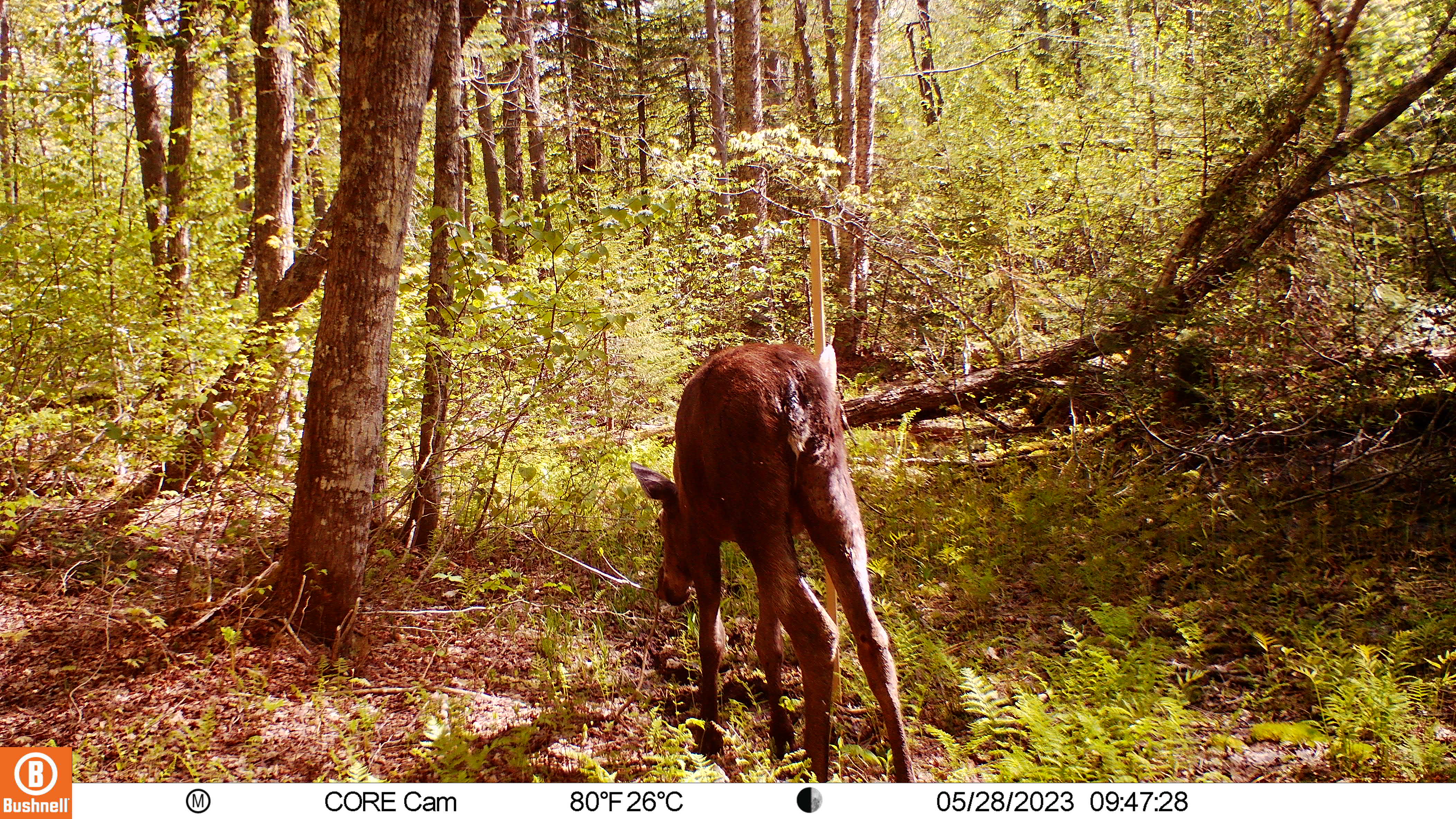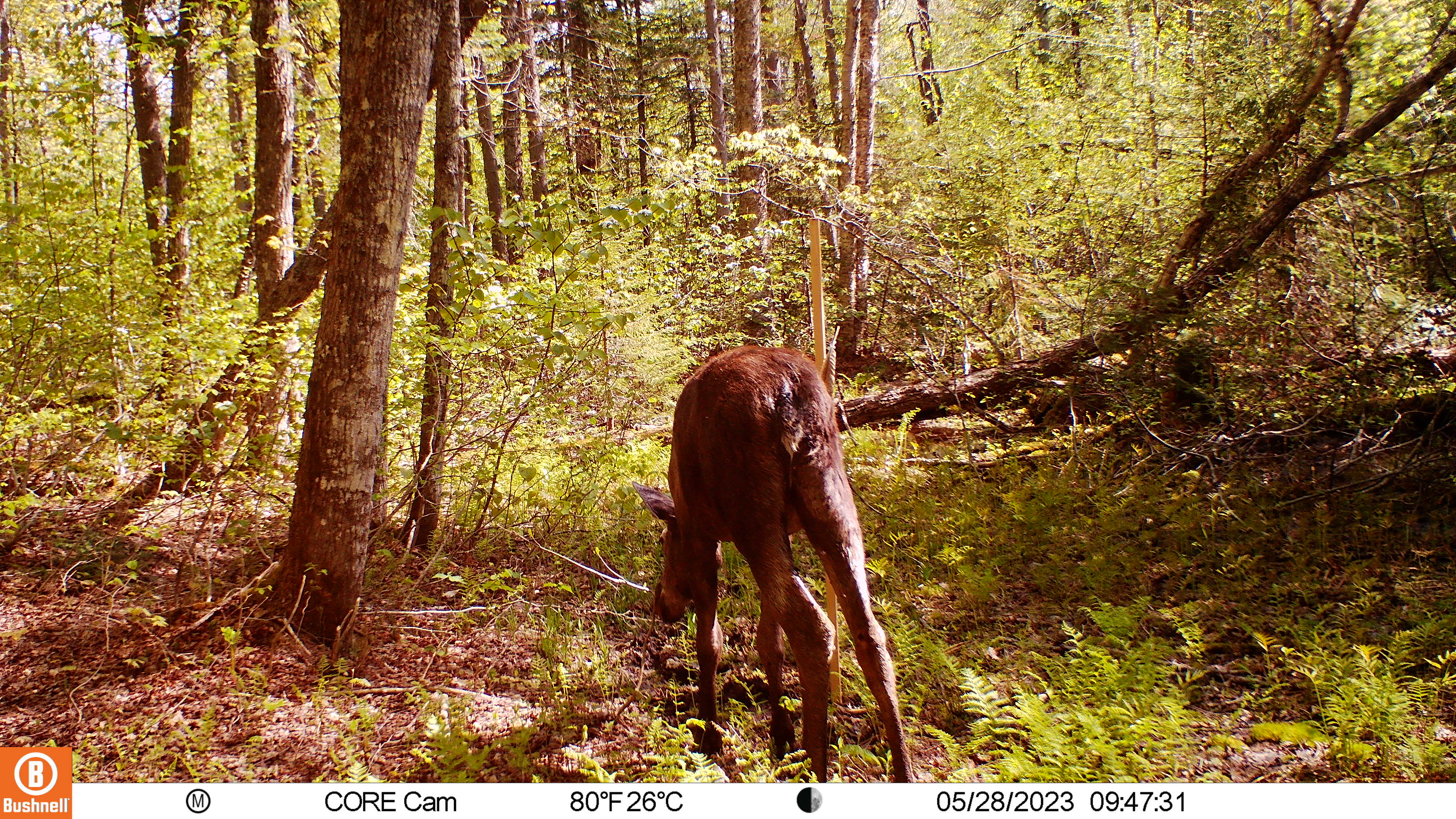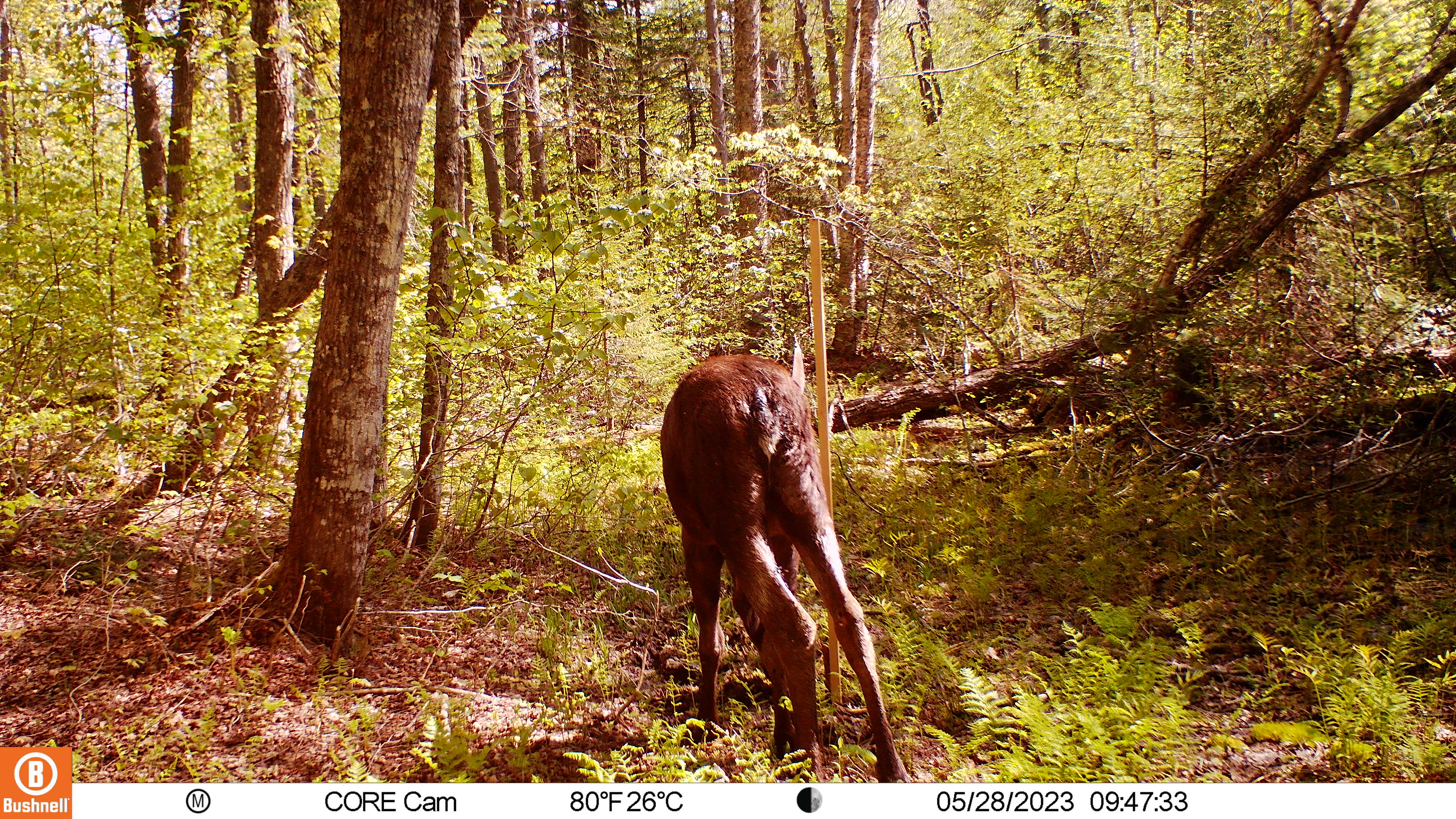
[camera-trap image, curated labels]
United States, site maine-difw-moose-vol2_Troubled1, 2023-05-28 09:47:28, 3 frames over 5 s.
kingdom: Animalia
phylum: Chordata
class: Mammalia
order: Artiodactyla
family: Cervidae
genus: Alces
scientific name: Alces alces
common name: moose